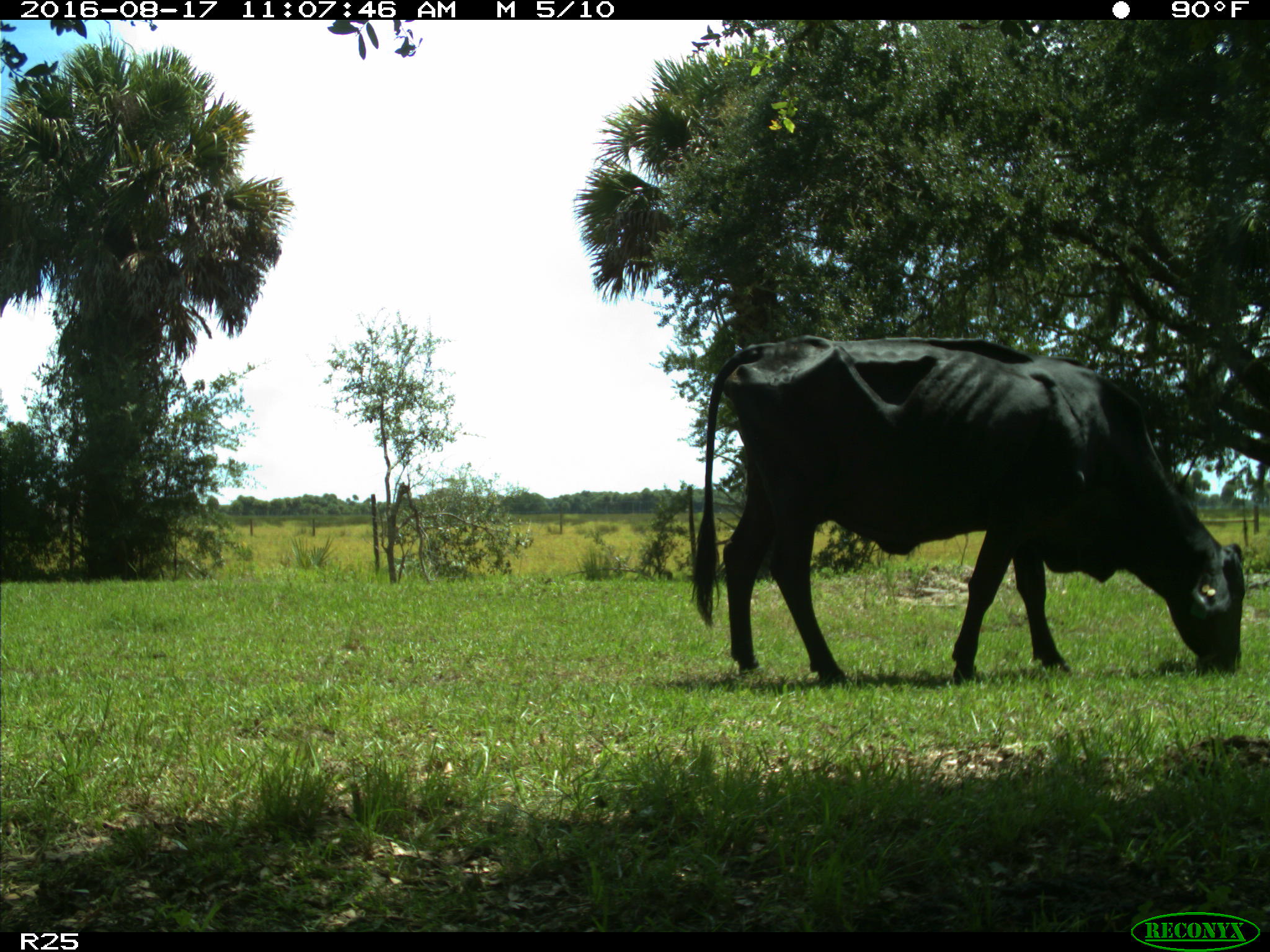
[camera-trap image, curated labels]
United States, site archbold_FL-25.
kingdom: Animalia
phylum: Chordata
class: Mammalia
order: Artiodactyla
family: Bovidae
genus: Bos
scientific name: Bos taurus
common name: domestic cow